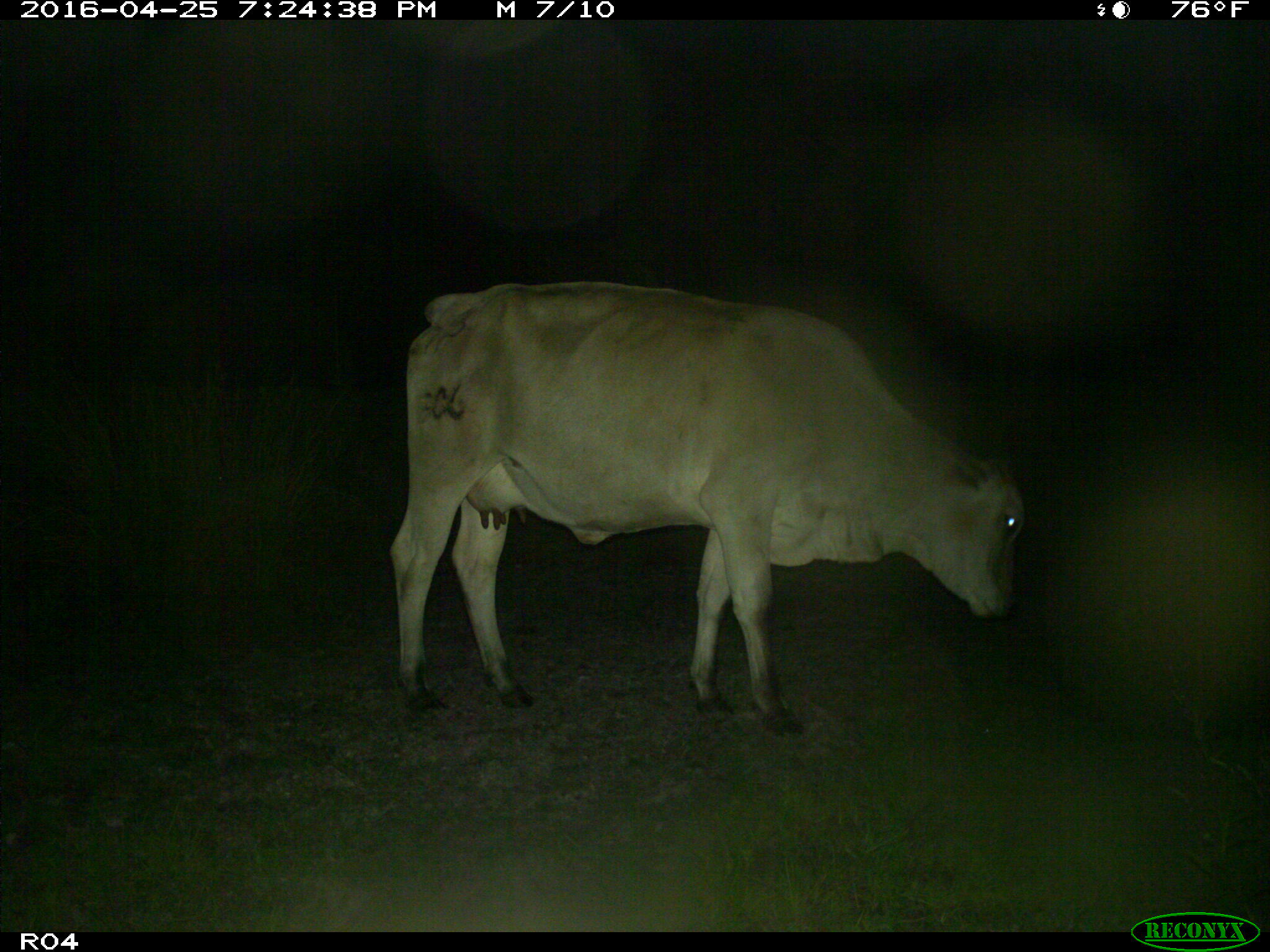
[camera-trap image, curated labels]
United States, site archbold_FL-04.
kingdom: Animalia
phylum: Chordata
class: Mammalia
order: Artiodactyla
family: Bovidae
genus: Bos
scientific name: Bos taurus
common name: domestic cow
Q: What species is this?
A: Bos taurus (domestic cow).